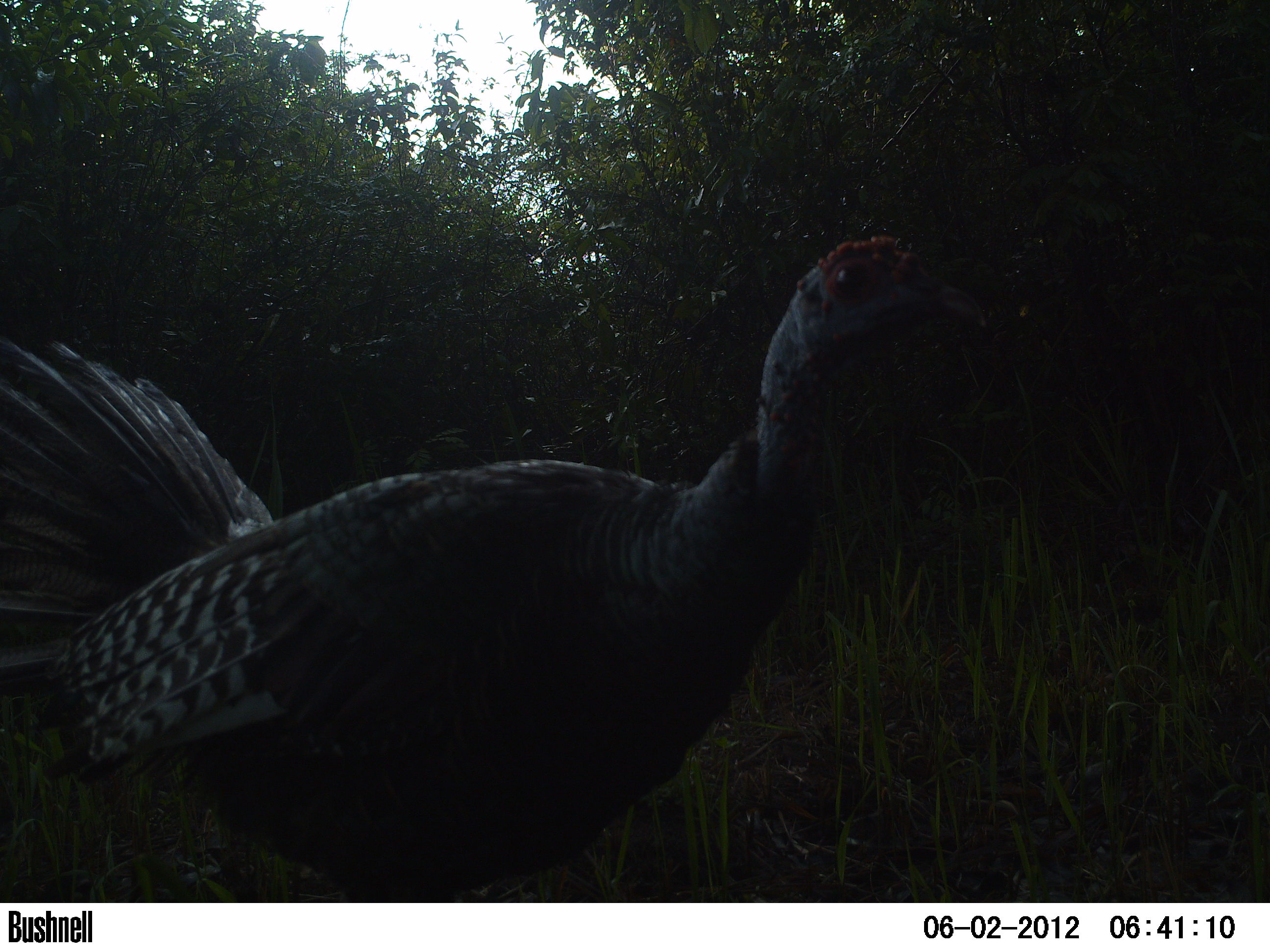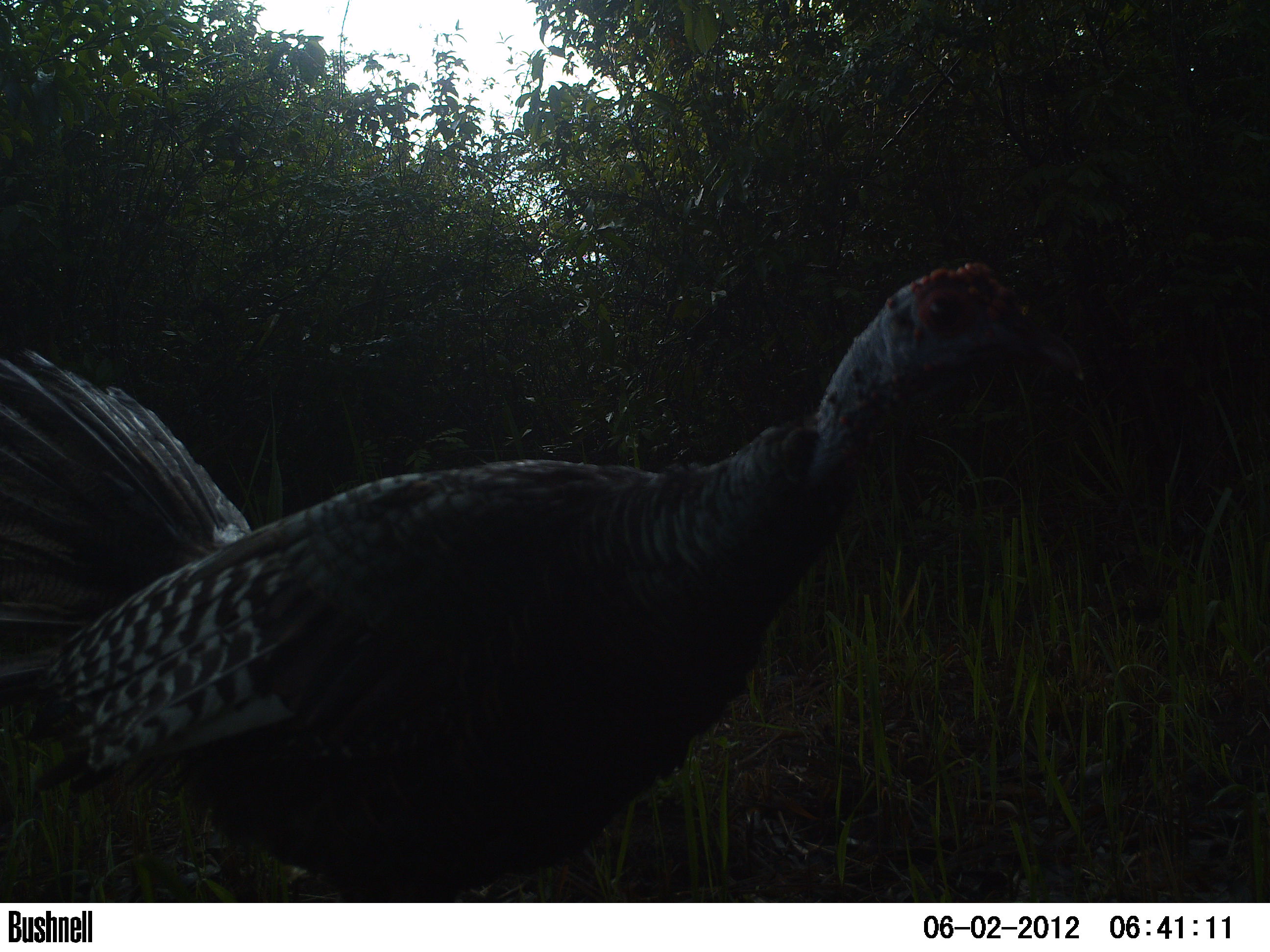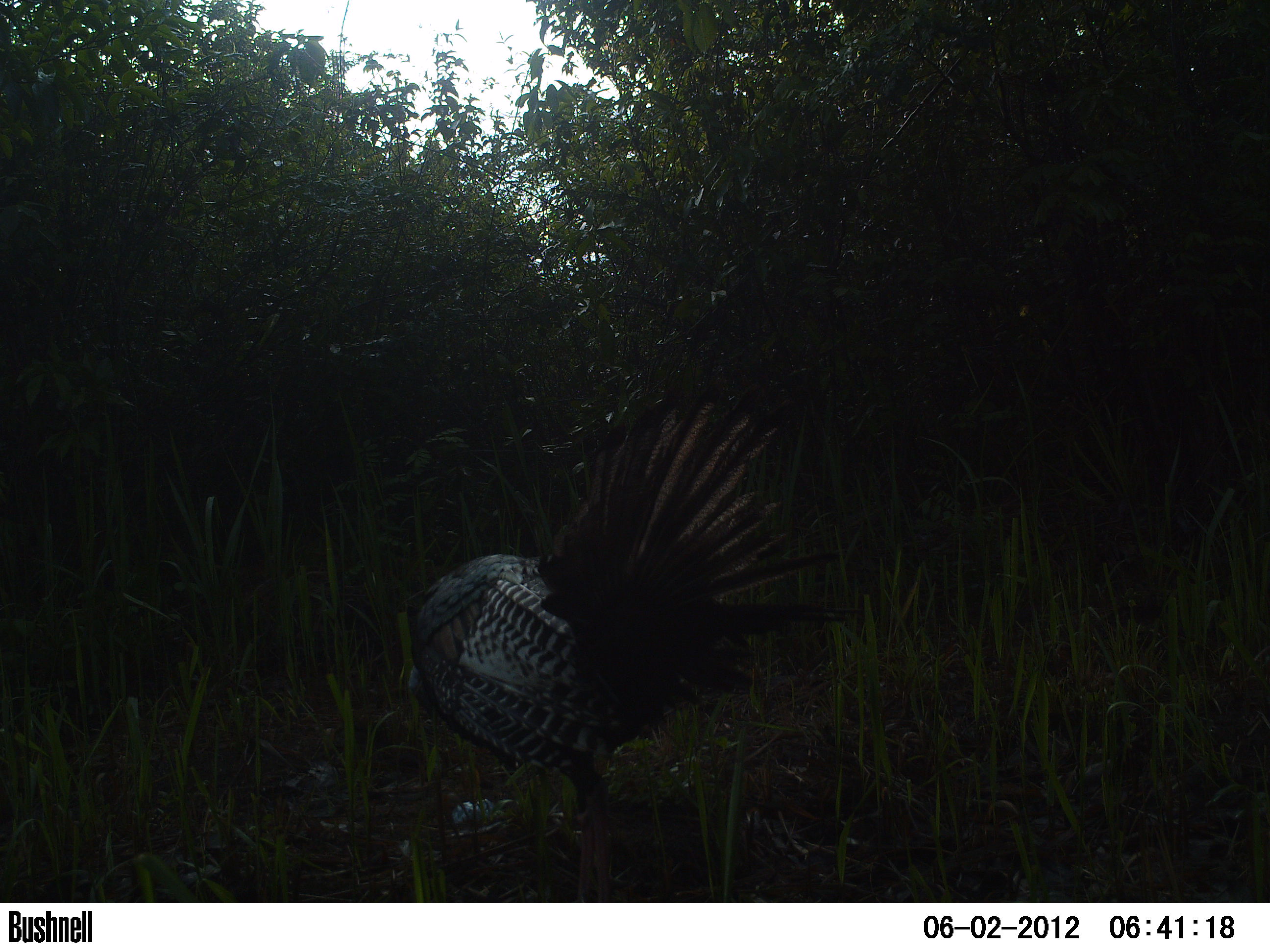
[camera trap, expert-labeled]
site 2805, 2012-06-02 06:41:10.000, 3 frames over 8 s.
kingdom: Animalia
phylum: Chordata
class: Aves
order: Galliformes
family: Phasianidae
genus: Meleagris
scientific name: Meleagris ocellata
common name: ocellated turkey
Meleagris ocellata (ocellated turkey), count 1, age adult.